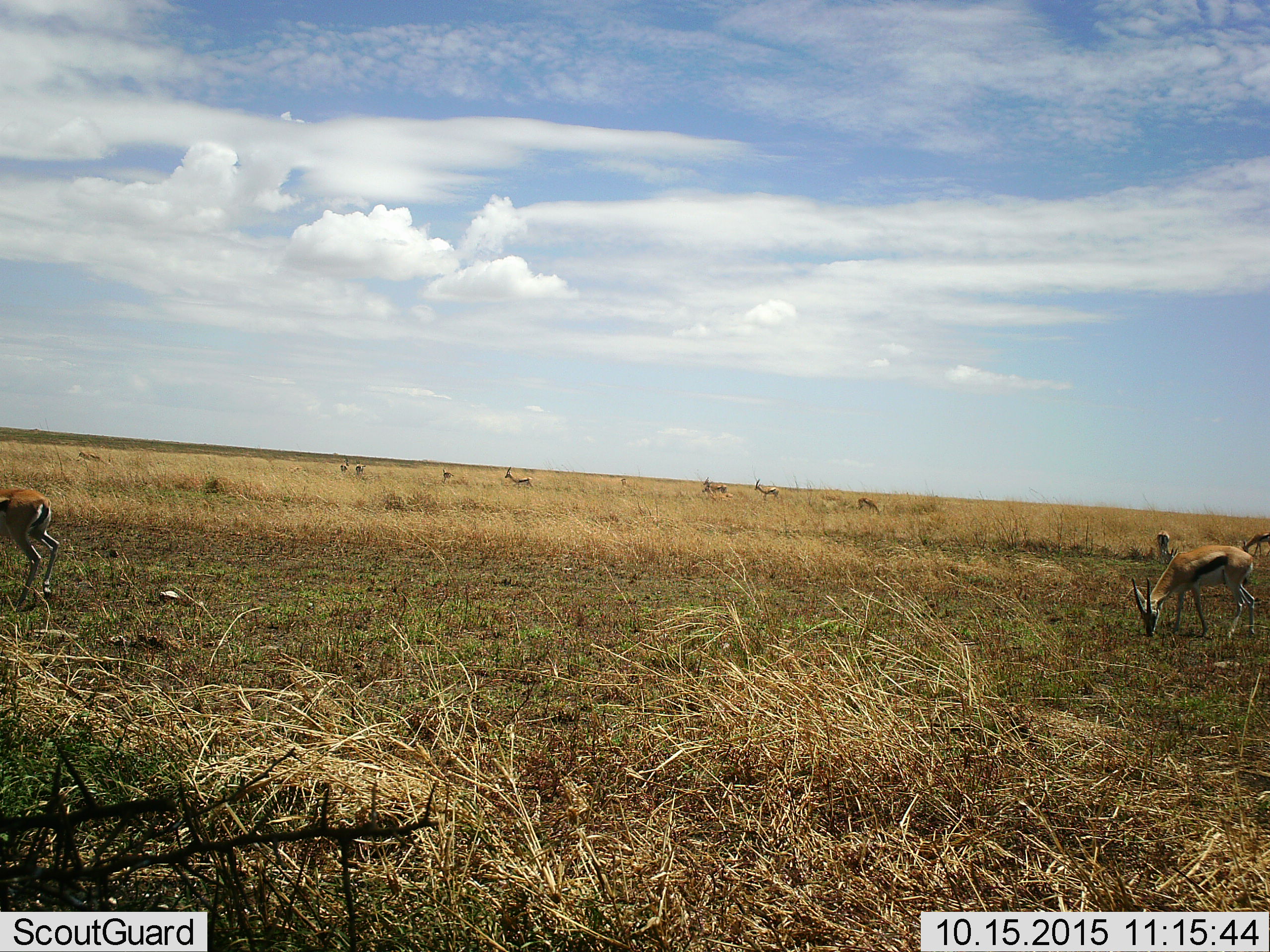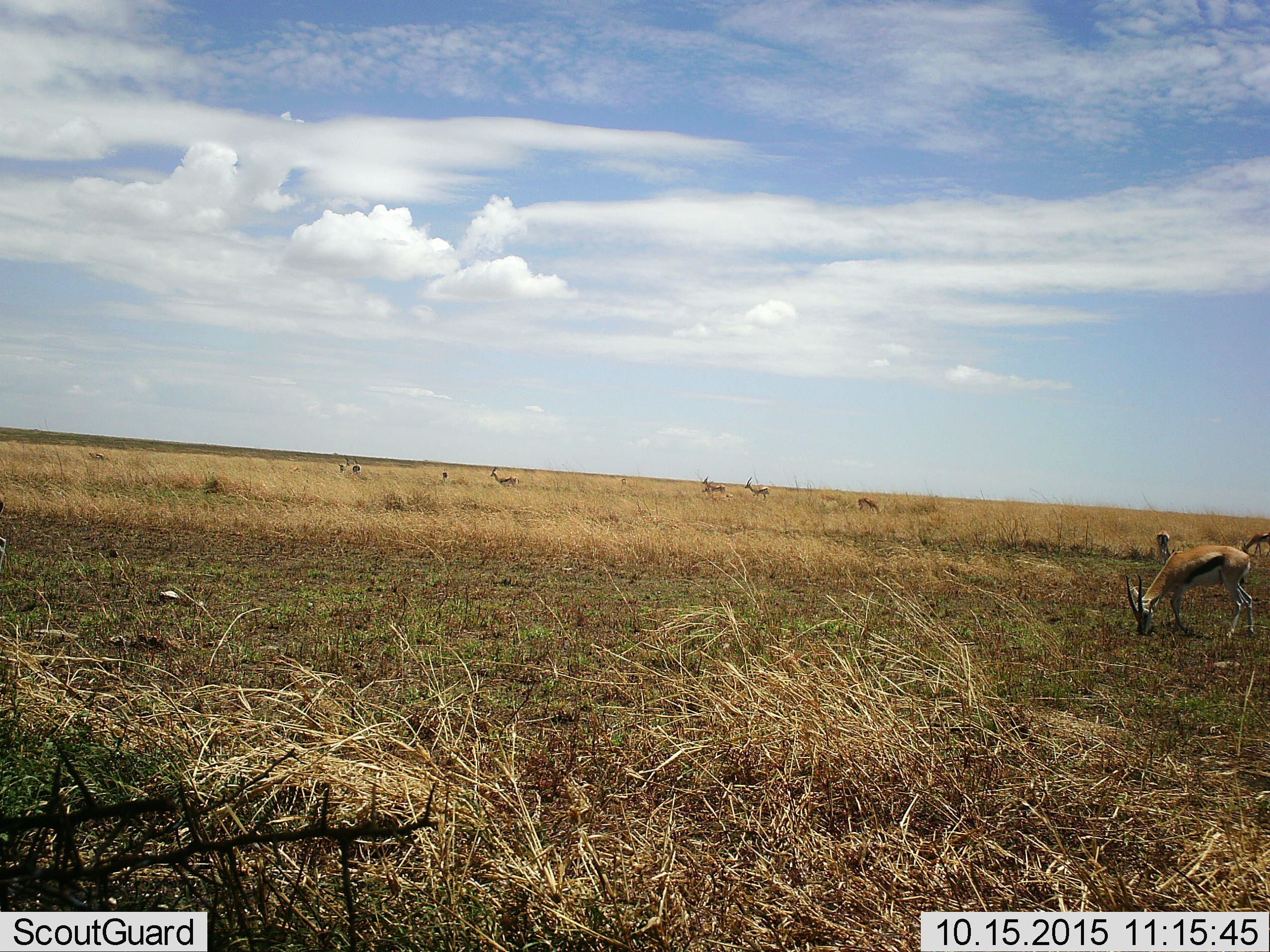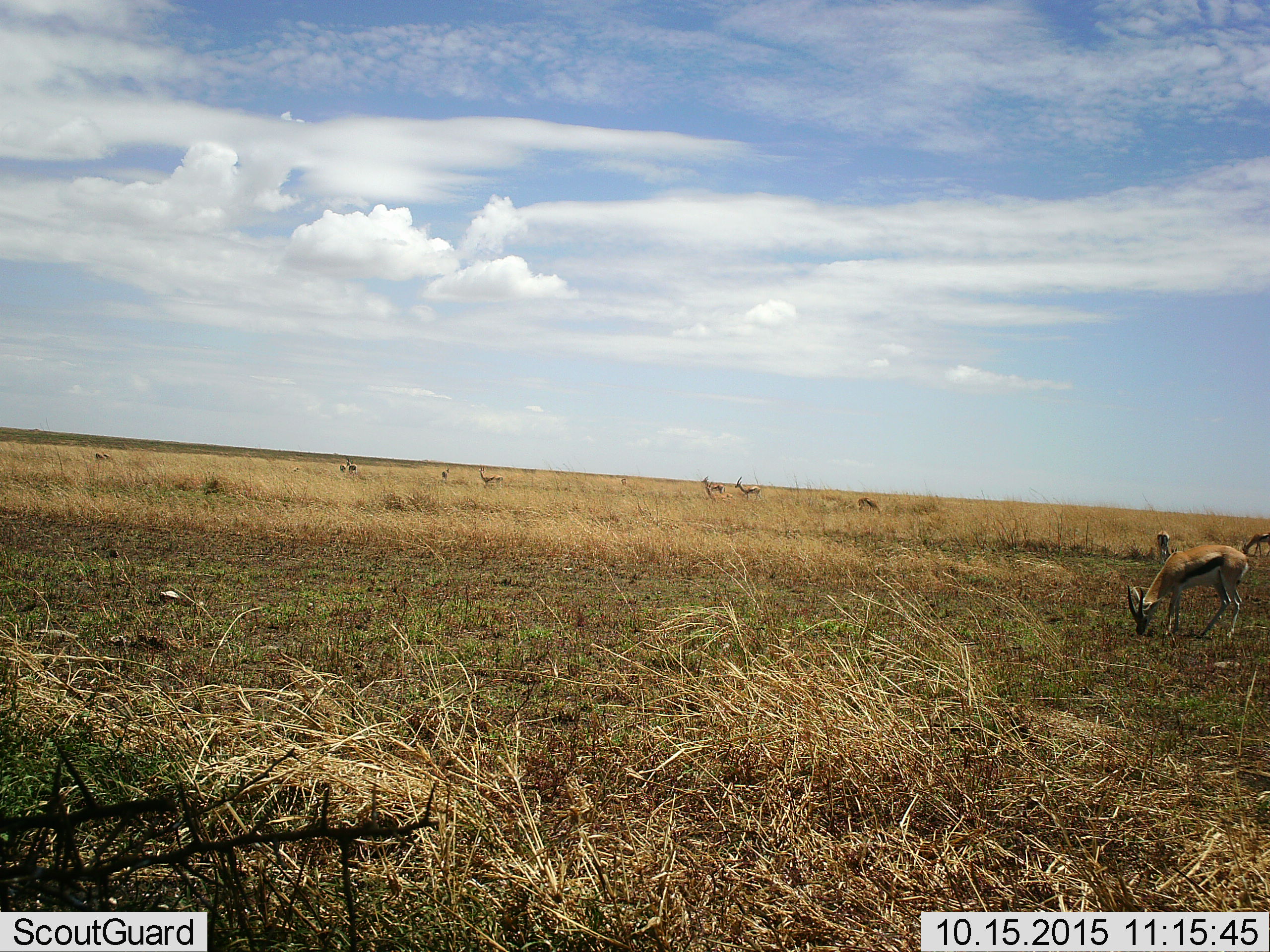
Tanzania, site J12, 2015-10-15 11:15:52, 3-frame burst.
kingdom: Animalia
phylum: Chordata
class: Mammalia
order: Artiodactyla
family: Bovidae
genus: Eudorcas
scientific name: Eudorcas thomsonii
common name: thomson's gazelle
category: gazellethomsons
Gazellethomsons (thomson's gazelle) (Eudorcas thomsonii), count 11-50. Behavior (volunteer vote fractions): standing 67%, resting 0%, moving 89%, interacting 0%. Young present (vote fraction): 22%. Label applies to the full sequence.